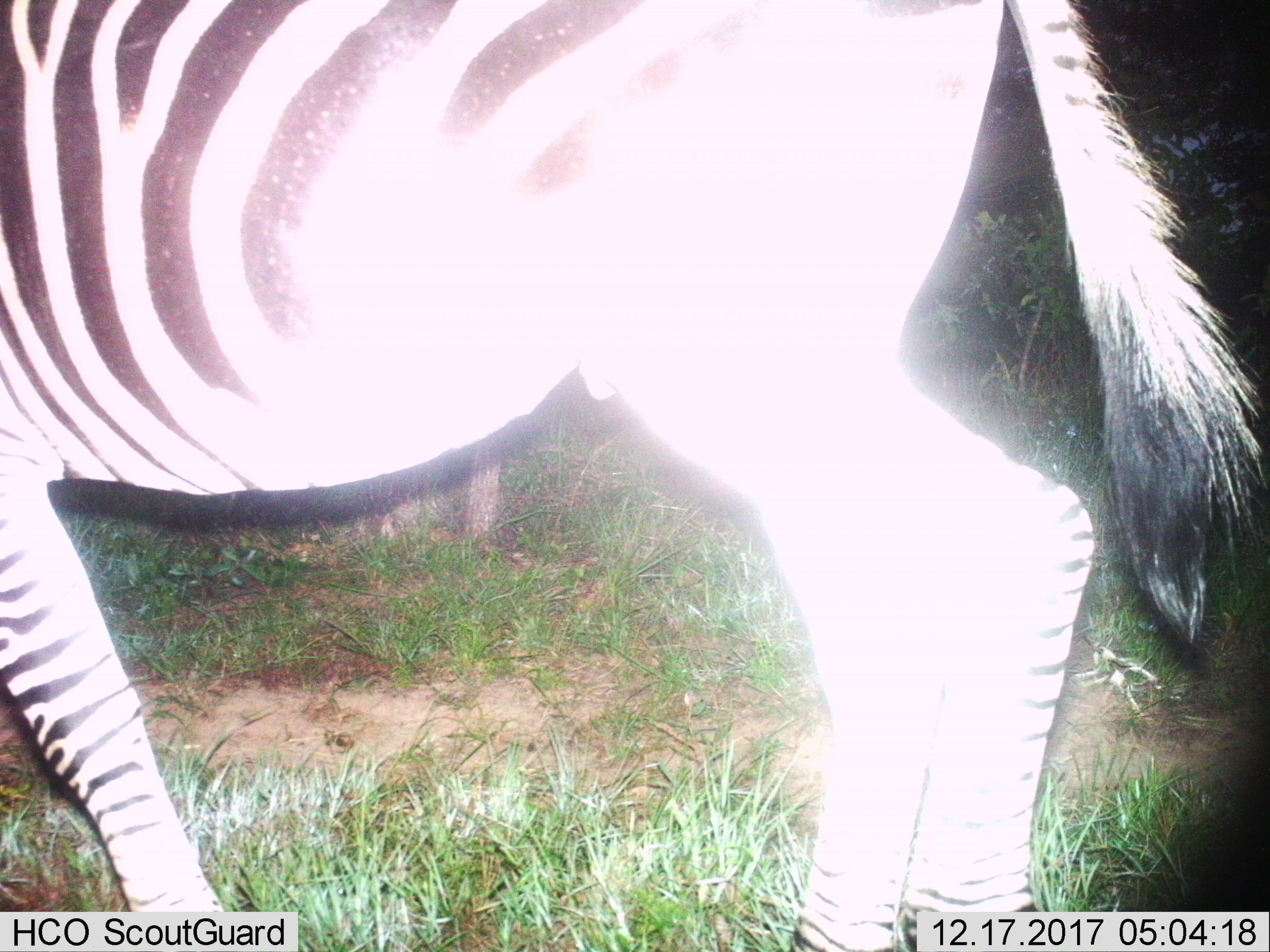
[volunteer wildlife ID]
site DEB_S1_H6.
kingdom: Animalia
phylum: Chordata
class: Mammalia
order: Perissodactyla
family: Equidae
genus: Equus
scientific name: Equus quagga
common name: plains zebra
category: zebraplains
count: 1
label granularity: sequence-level